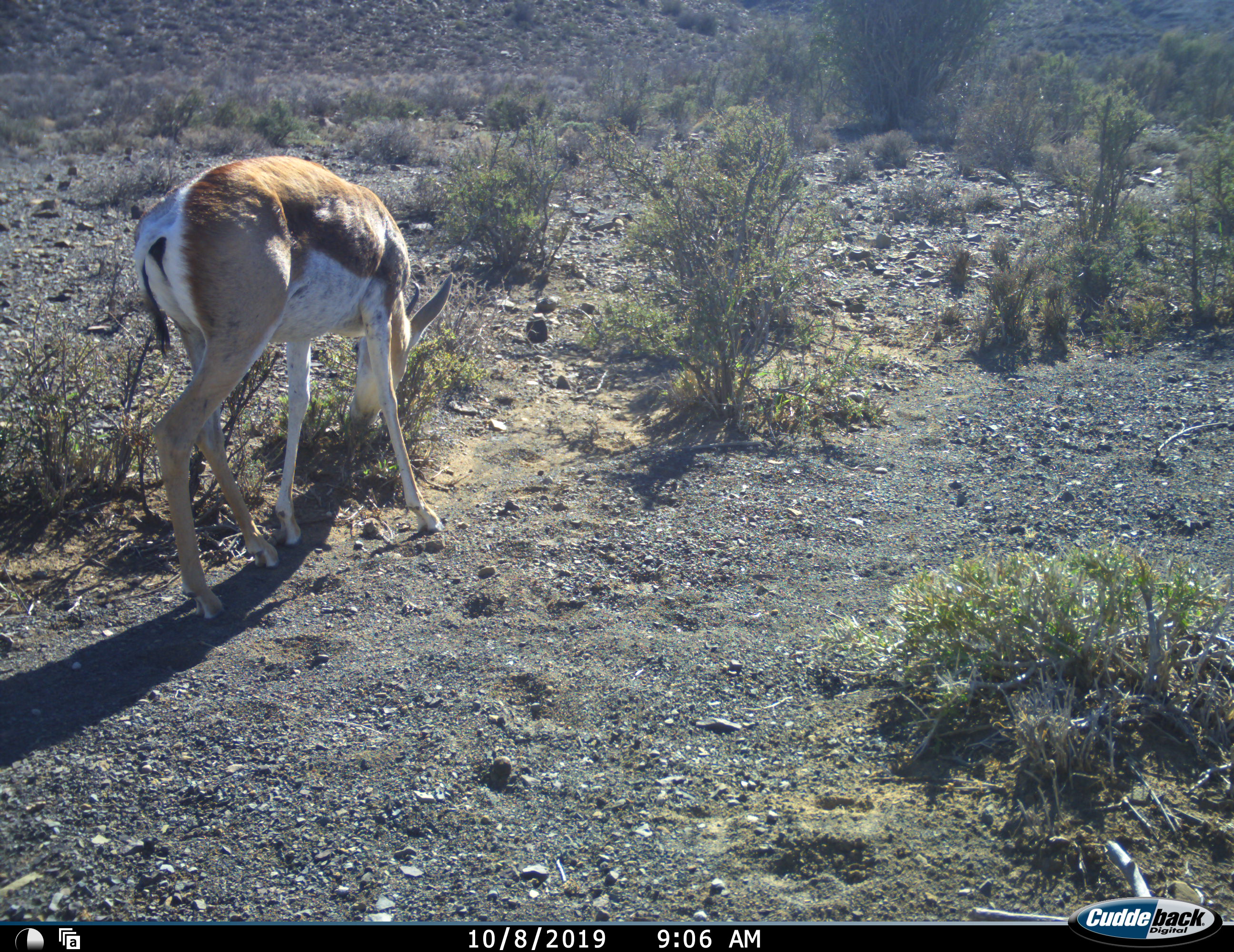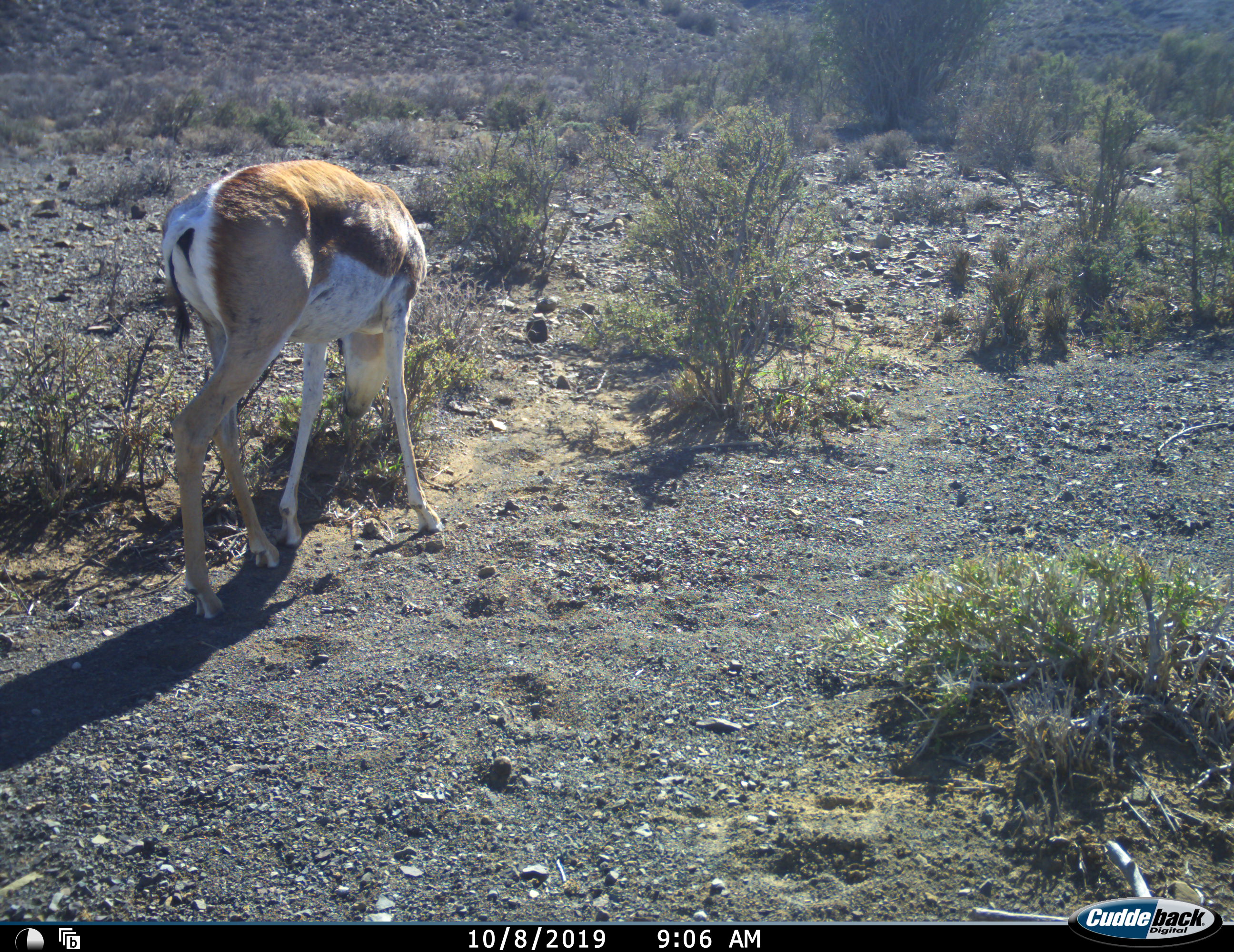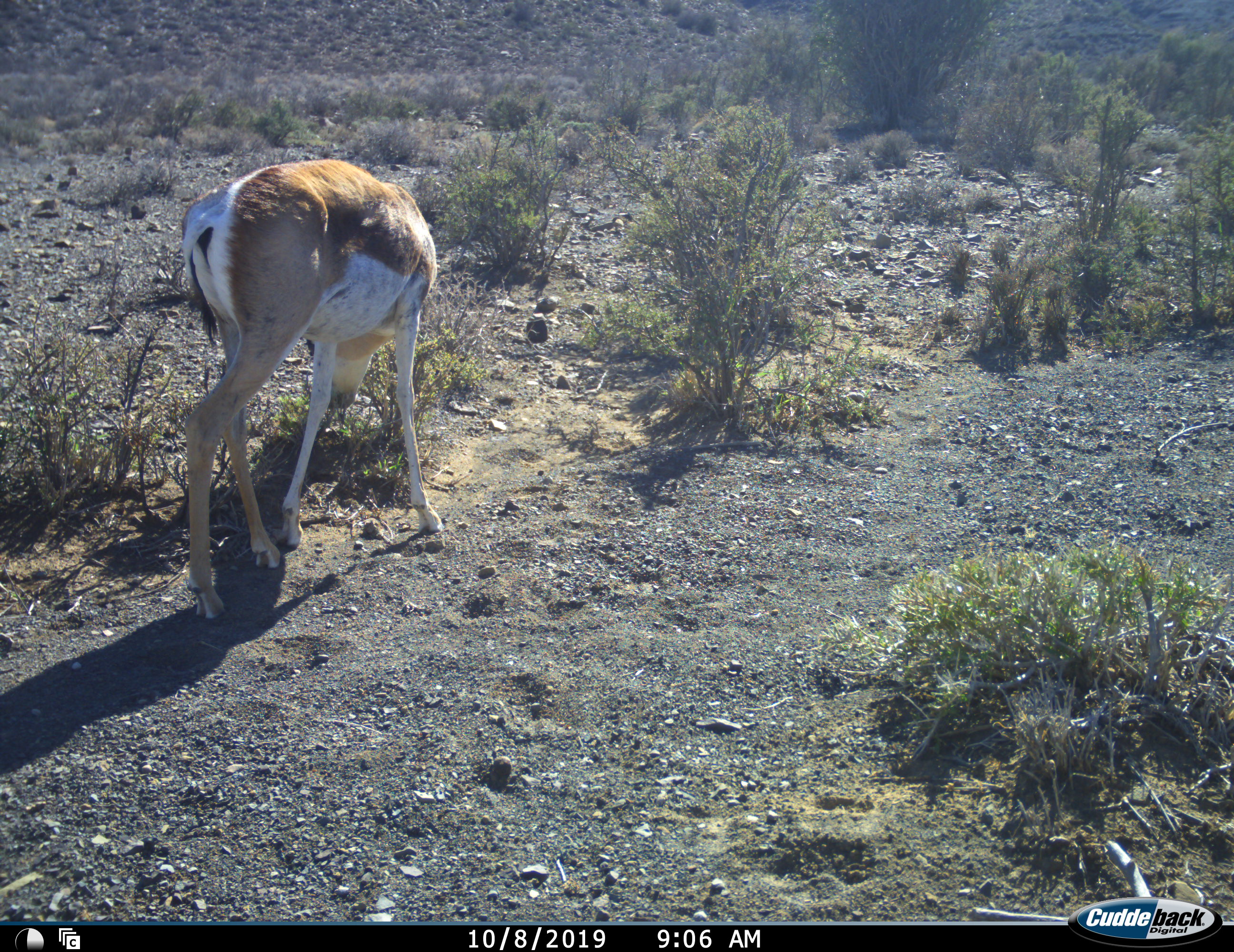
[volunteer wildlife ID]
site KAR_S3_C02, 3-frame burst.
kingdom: Animalia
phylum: Chordata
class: Mammalia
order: Artiodactyla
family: Bovidae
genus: Antidorcas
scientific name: Antidorcas marsupialis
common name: springbok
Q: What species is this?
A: Springbok (Antidorcas marsupialis).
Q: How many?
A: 1.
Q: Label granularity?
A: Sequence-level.